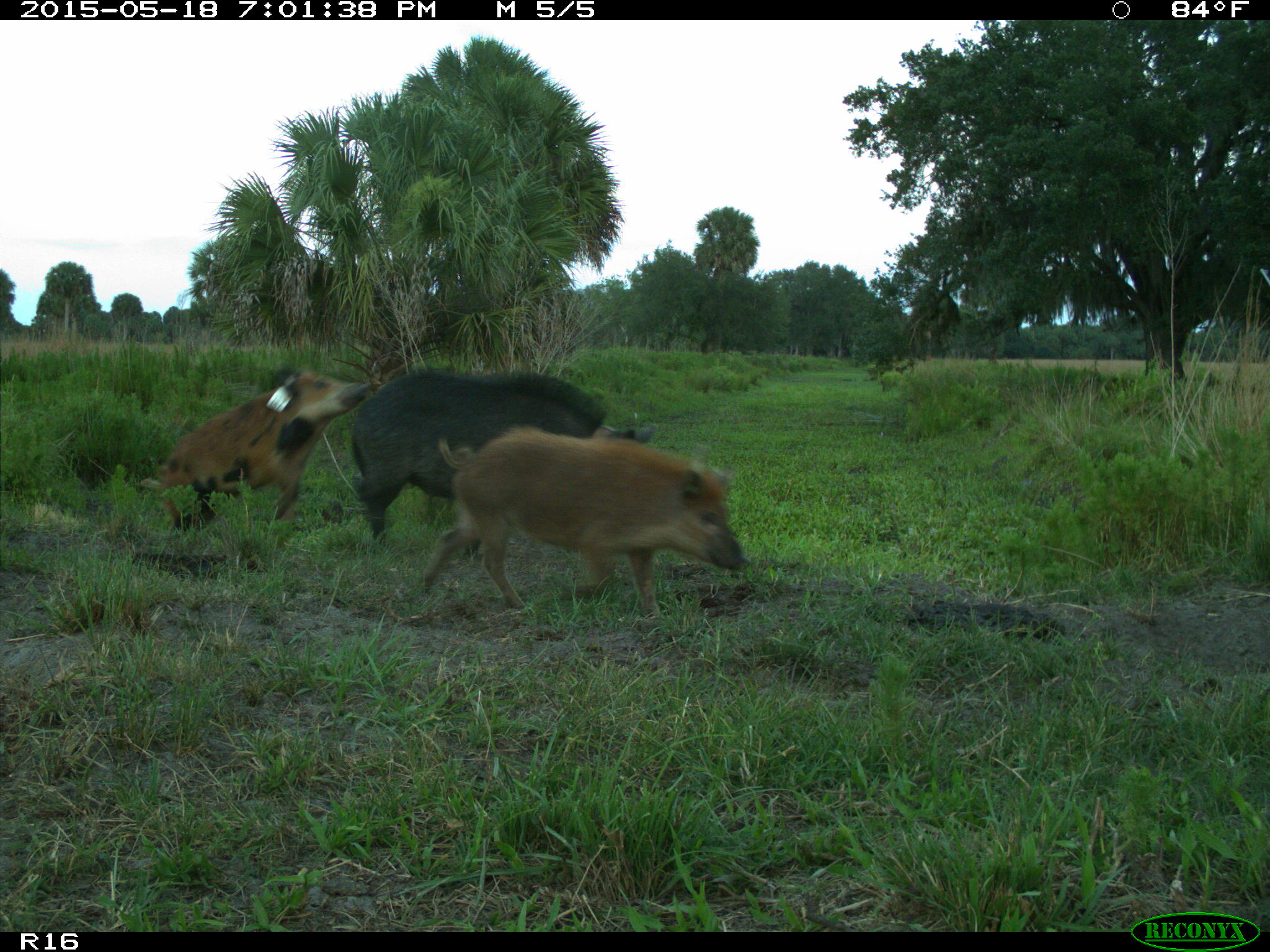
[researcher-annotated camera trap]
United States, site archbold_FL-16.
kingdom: Animalia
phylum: Chordata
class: Mammalia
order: Artiodactyla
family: Suidae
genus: Sus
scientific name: Sus scrofa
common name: wild boar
Sus scrofa (wild boar).